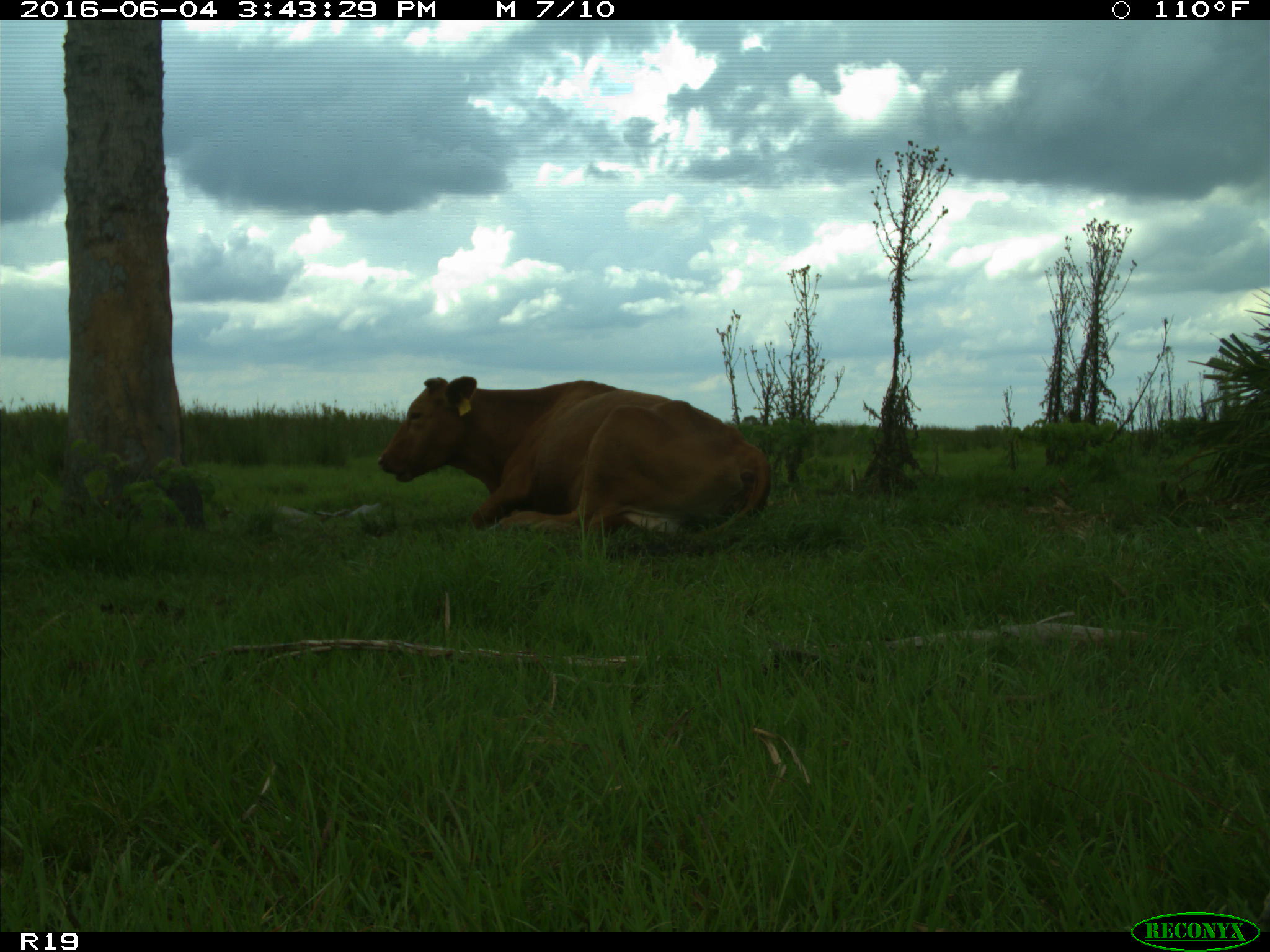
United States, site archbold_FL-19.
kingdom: Animalia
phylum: Chordata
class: Mammalia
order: Artiodactyla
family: Bovidae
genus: Bos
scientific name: Bos taurus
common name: domestic cow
Bos taurus (domestic cow).